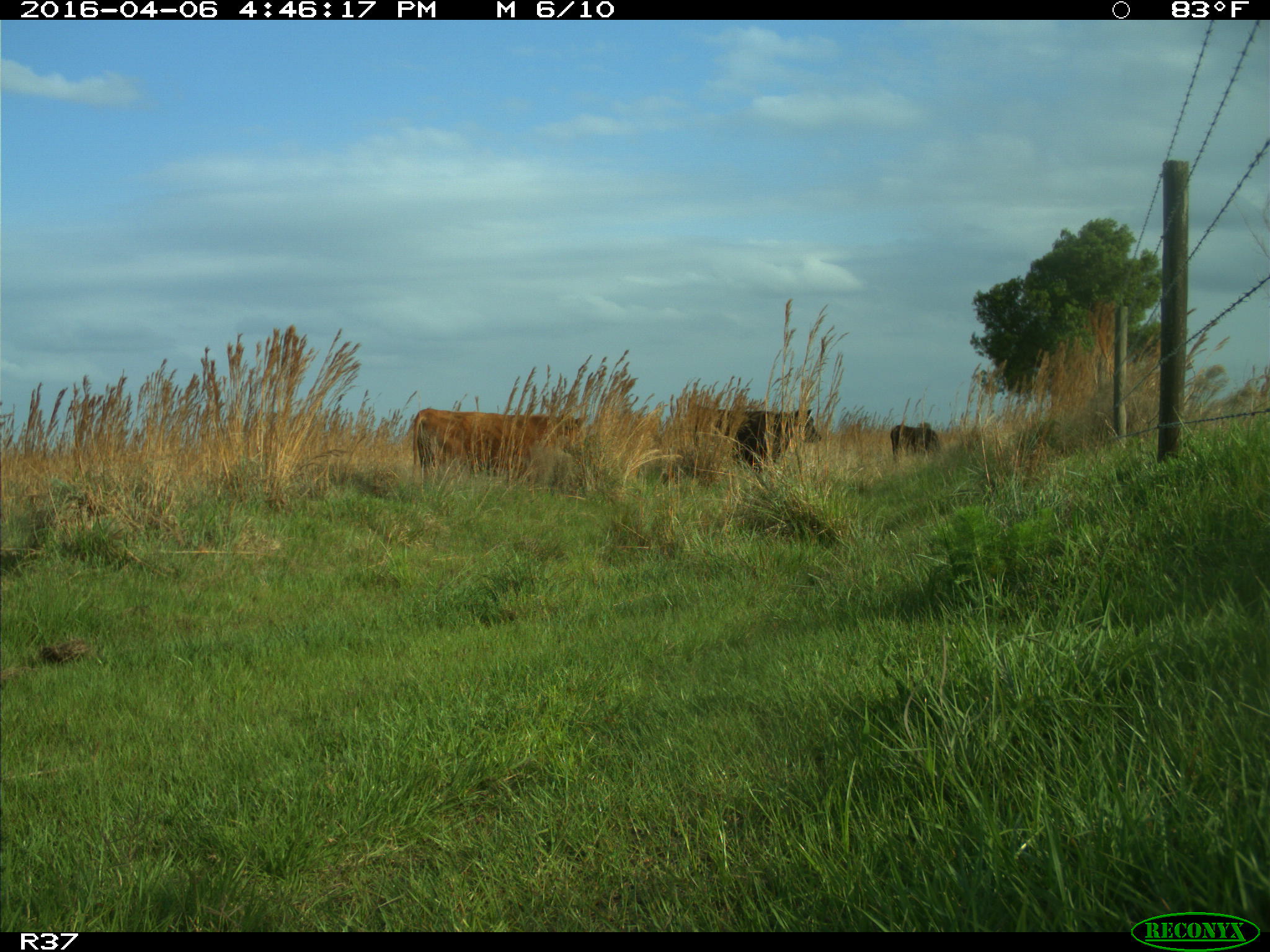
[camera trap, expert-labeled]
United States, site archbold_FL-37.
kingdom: Animalia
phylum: Chordata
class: Mammalia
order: Artiodactyla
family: Bovidae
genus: Bos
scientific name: Bos taurus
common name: domestic cow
Bos taurus (domestic cow).